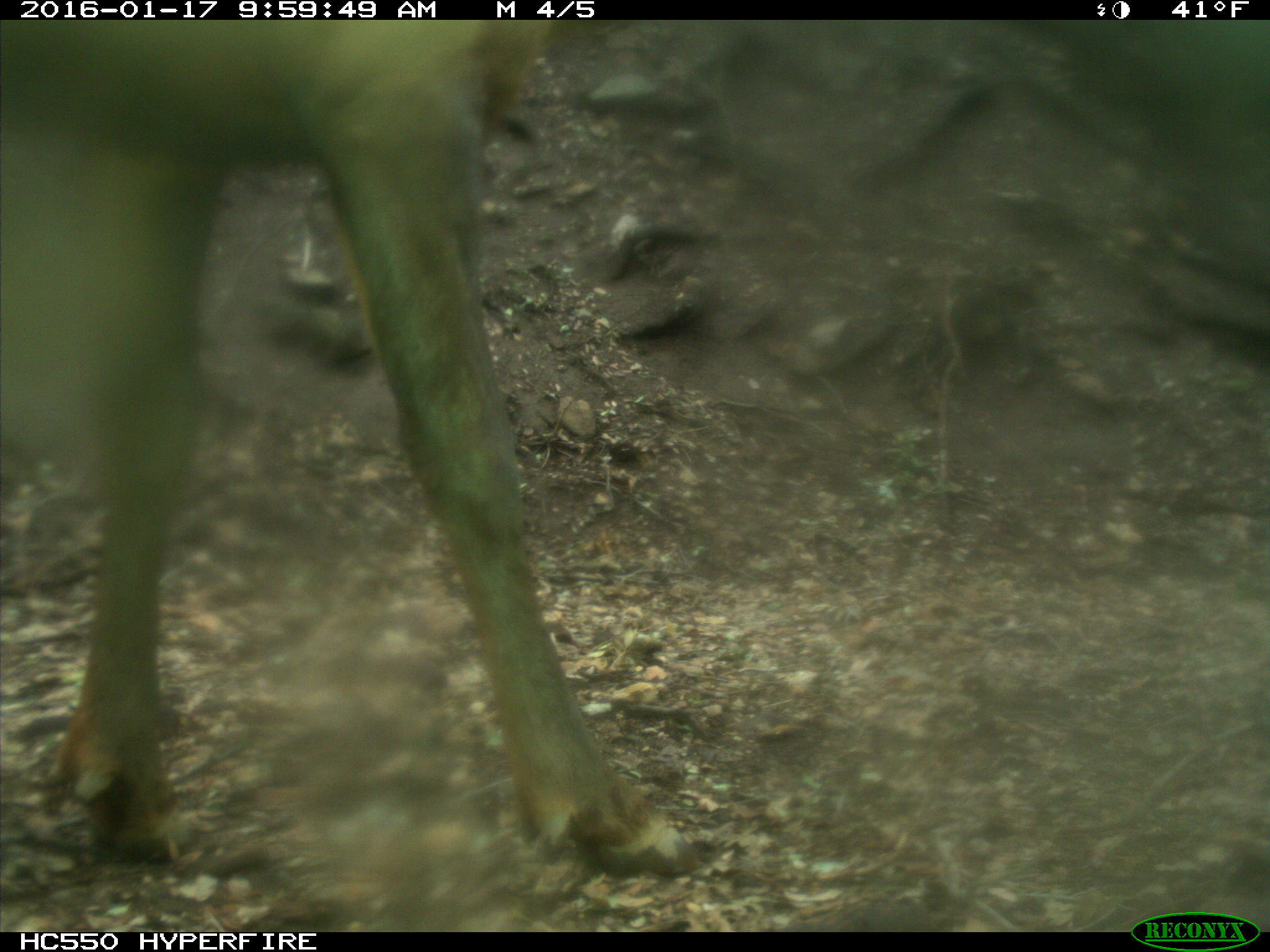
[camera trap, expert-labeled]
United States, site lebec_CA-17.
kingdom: Animalia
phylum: Chordata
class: Mammalia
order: Artiodactyla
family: Cervidae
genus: Cervus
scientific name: Cervus canadensis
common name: elk